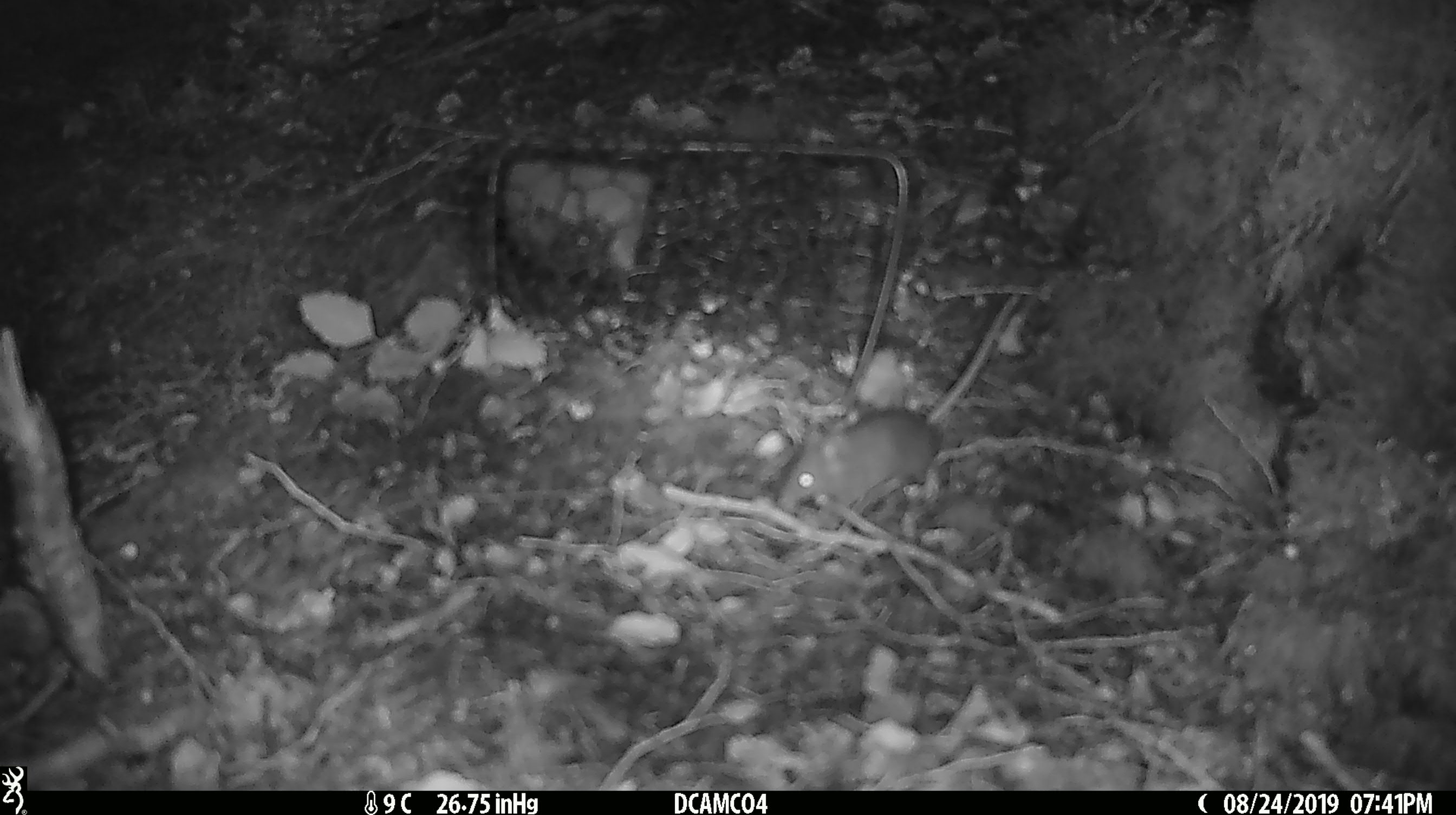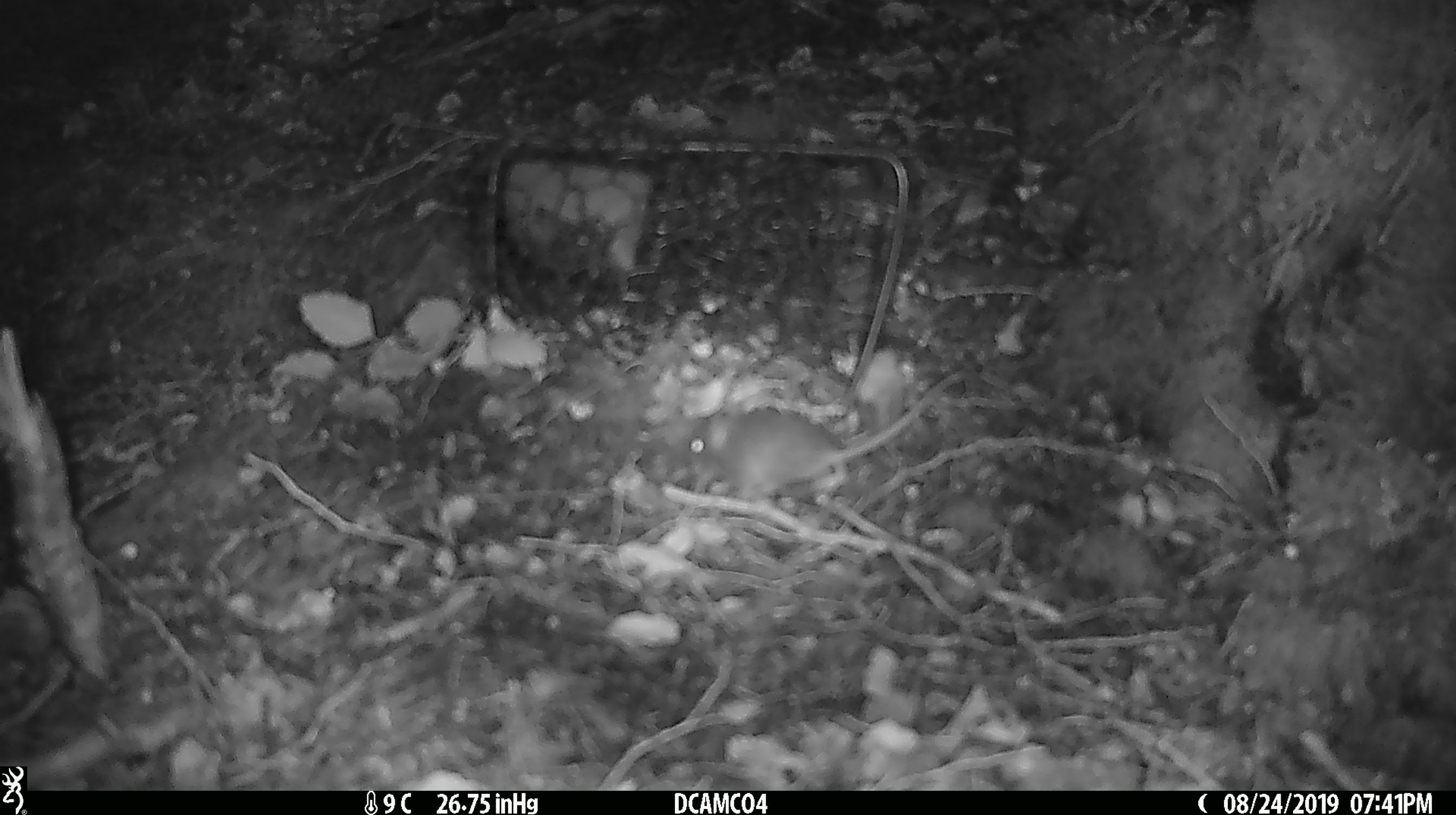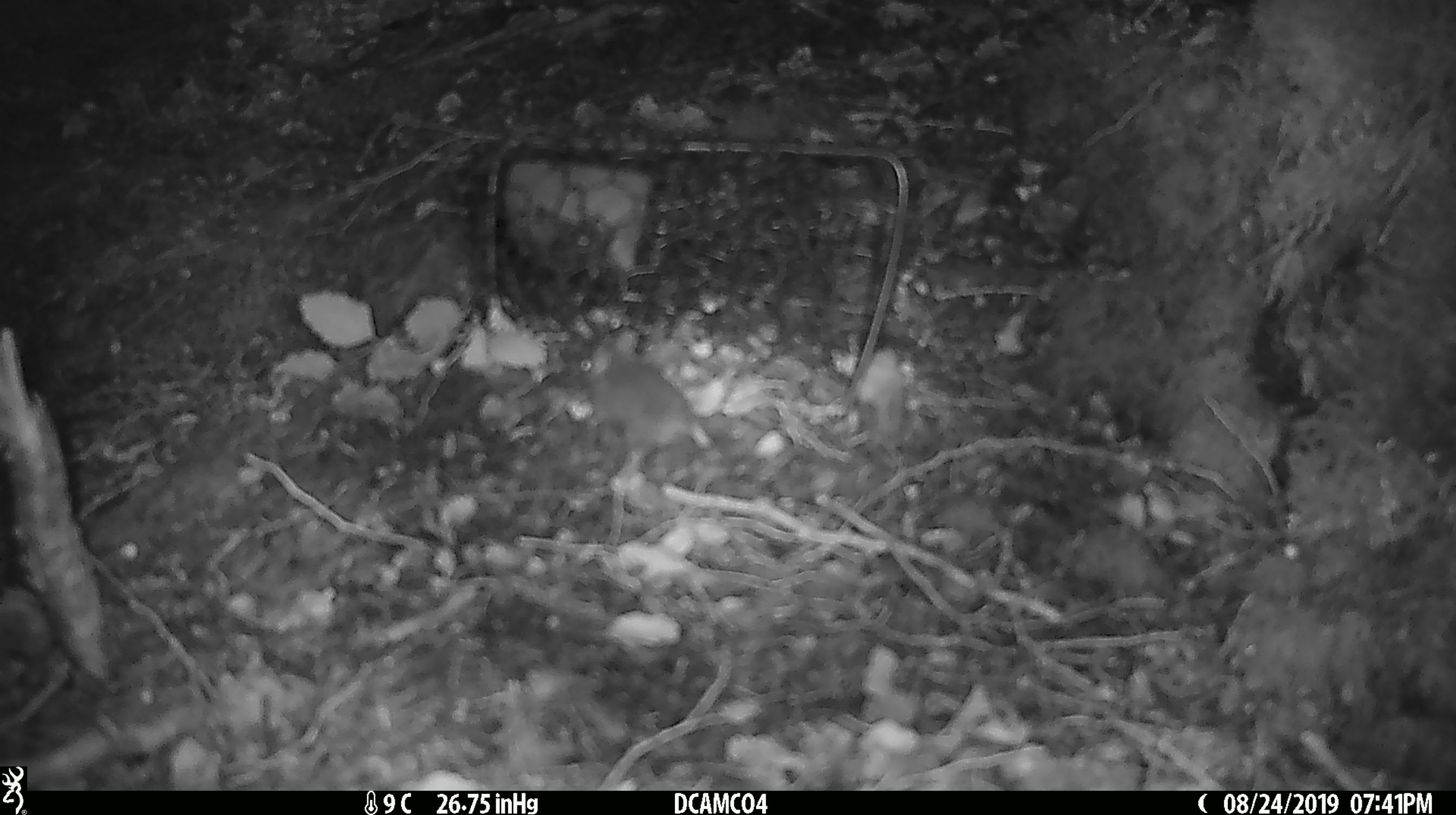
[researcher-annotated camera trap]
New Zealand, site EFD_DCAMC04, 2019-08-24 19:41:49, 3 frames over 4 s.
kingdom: Animalia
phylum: Chordata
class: Mammalia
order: Rodentia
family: Muridae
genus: Mus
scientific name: Mus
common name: mouse